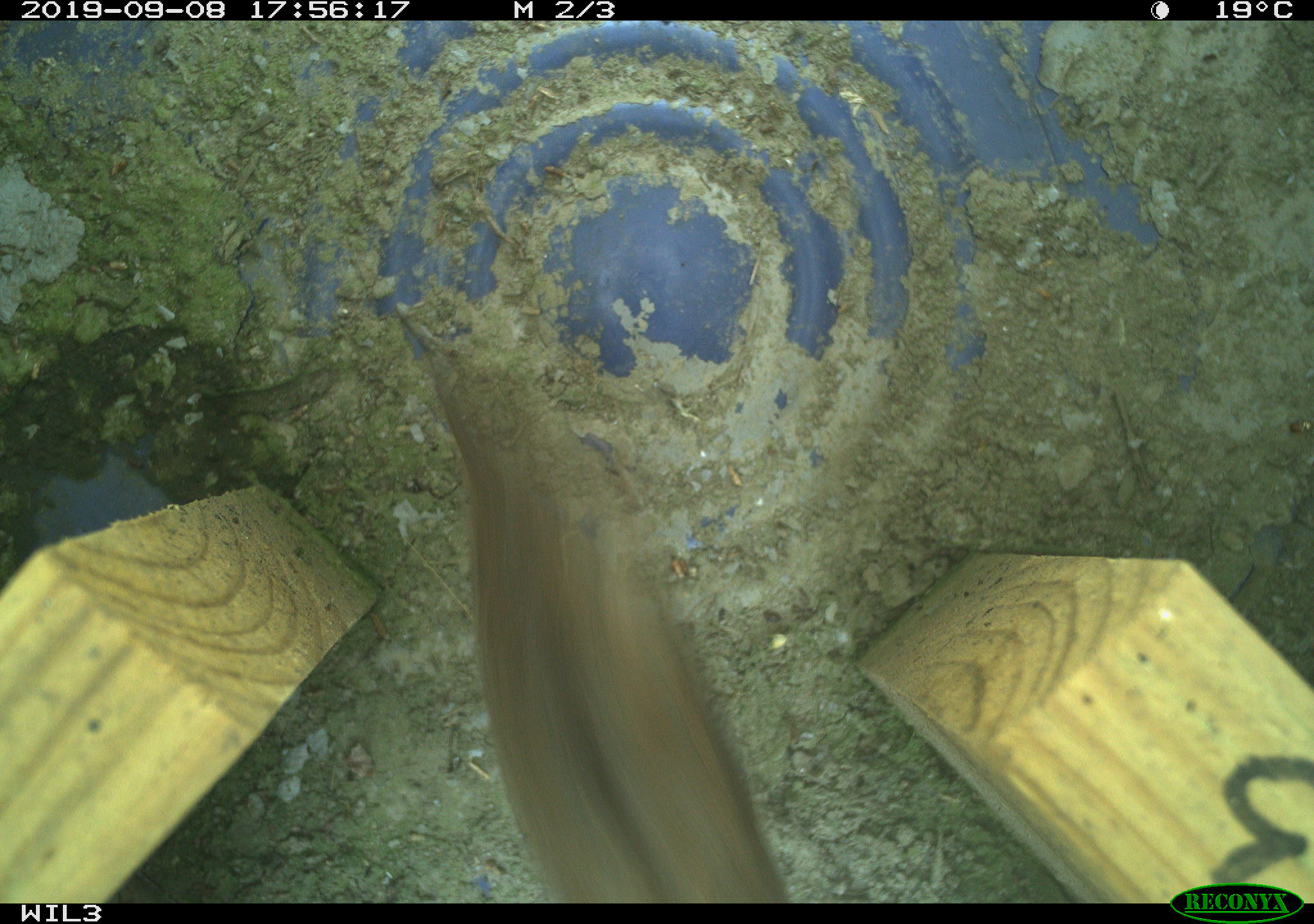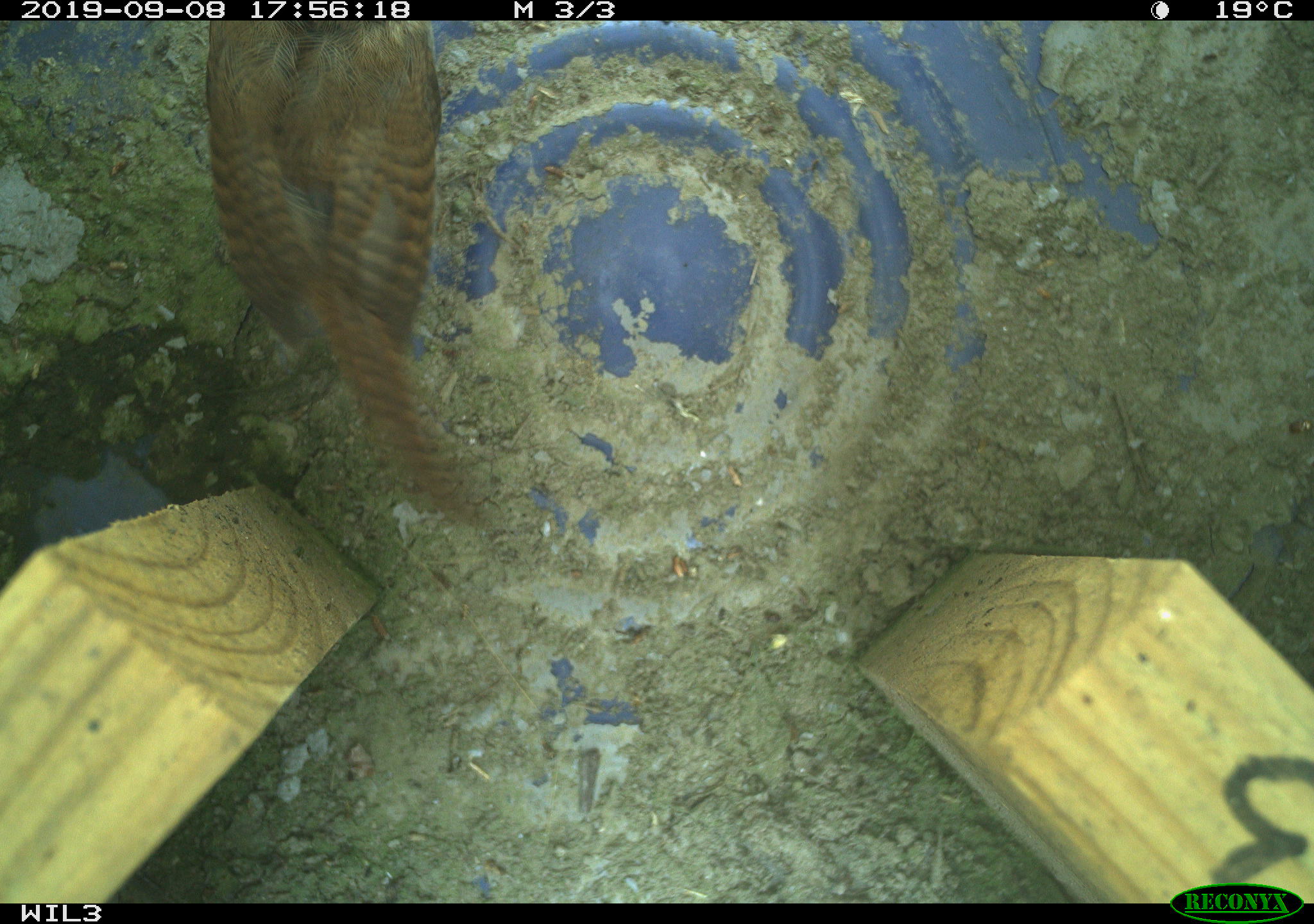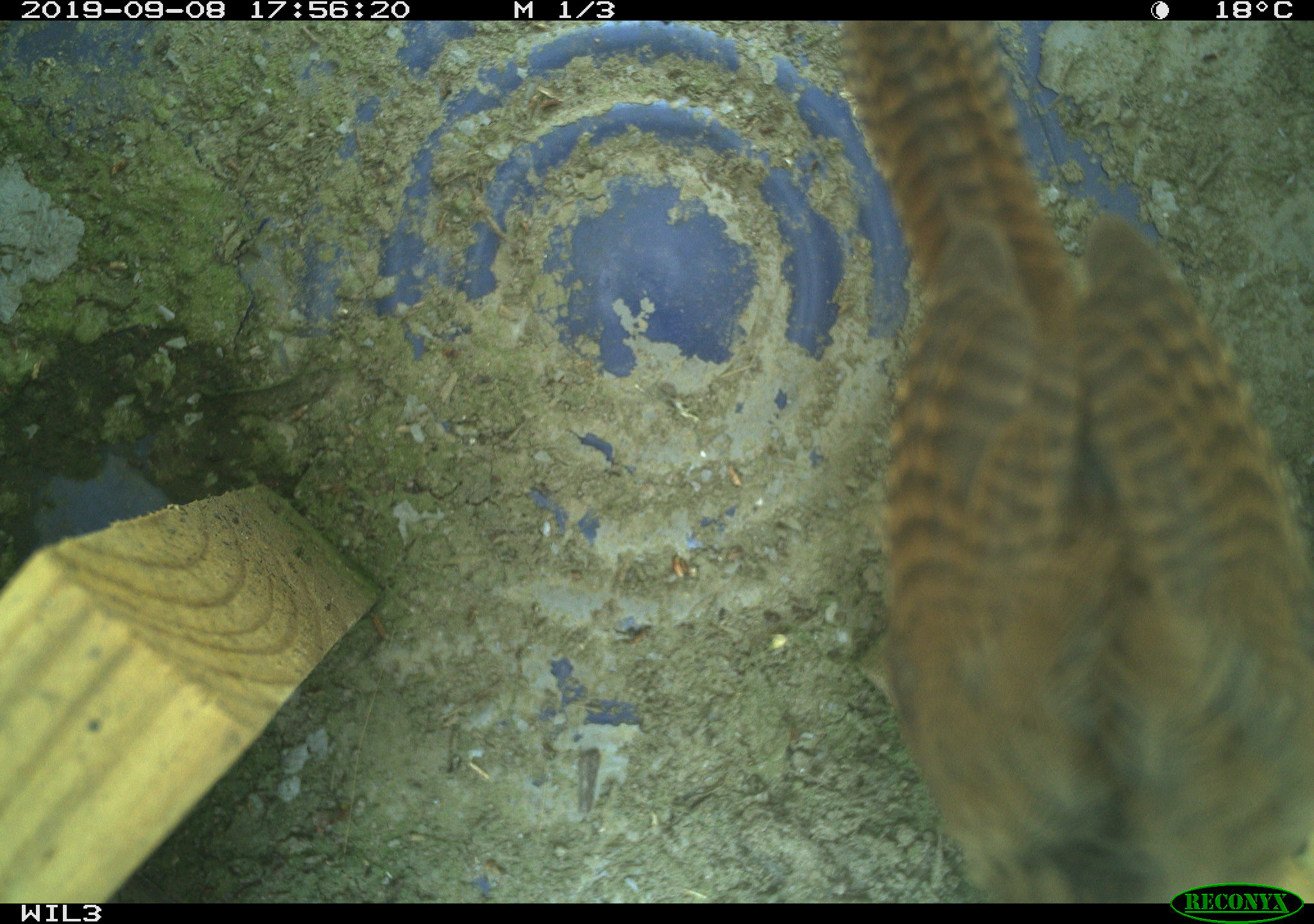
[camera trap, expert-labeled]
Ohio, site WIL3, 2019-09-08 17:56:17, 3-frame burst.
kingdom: Animalia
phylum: Chordata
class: Aves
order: Passeriformes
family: Troglodytidae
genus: Troglodytes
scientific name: Troglodytes aedon aedon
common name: northern house wren